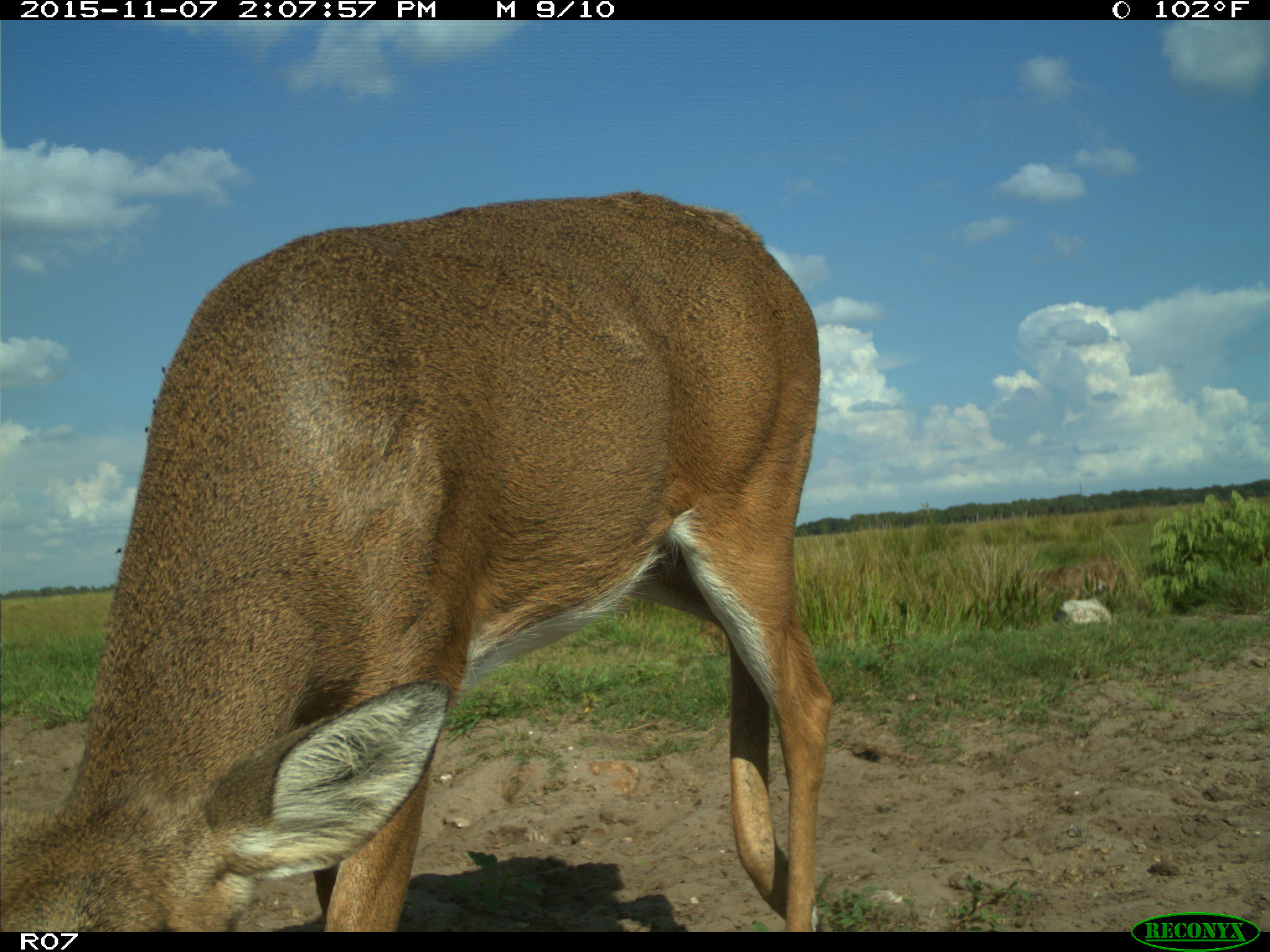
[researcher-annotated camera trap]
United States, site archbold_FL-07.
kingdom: Animalia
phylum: Chordata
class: Mammalia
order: Artiodactyla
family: Cervidae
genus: Odocoileus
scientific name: Odocoileus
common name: deer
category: unidentified deer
Unidentified deer (deer) (Odocoileus).